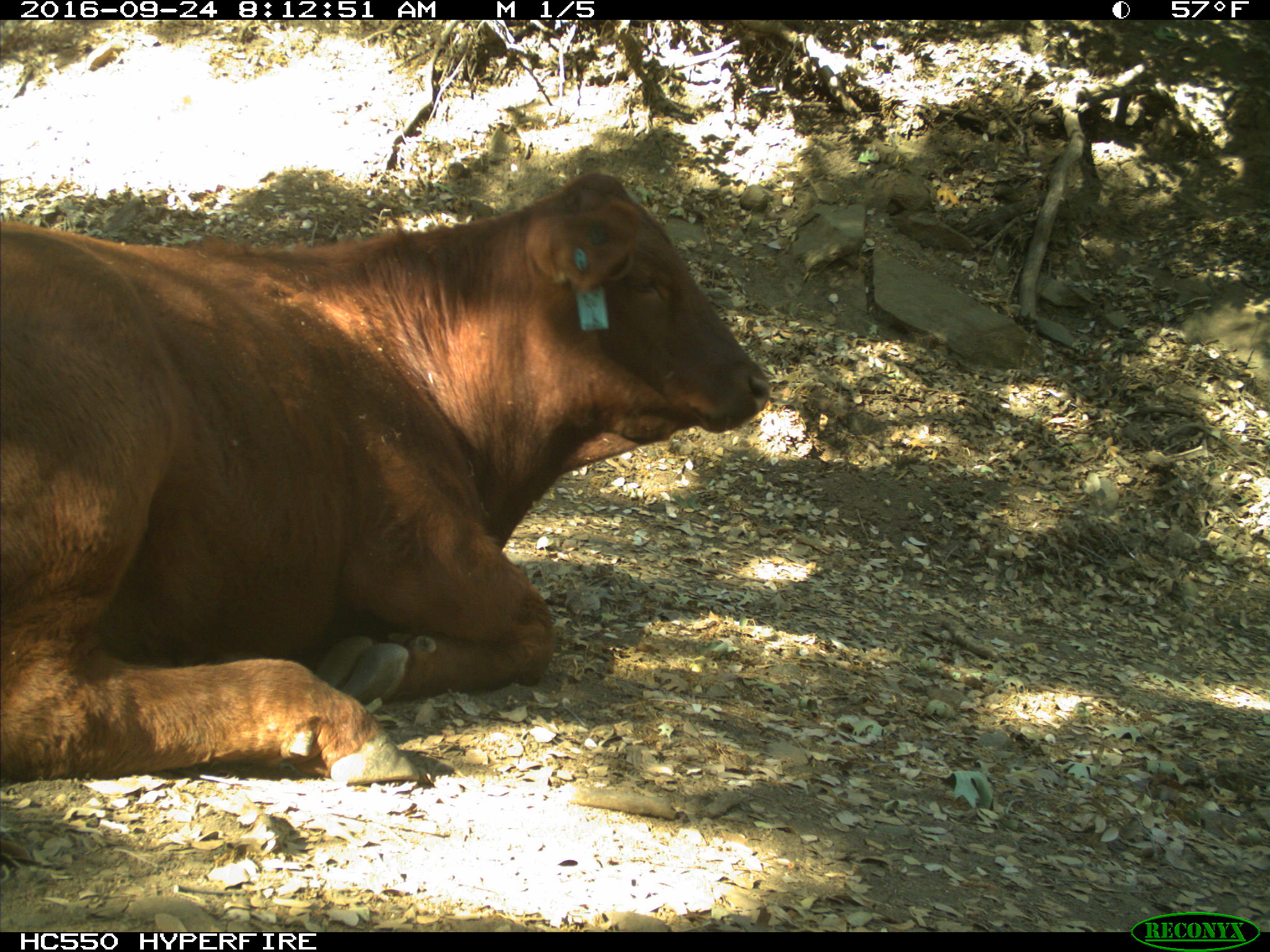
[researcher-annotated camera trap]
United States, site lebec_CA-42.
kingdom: Animalia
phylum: Chordata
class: Mammalia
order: Artiodactyla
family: Bovidae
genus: Bos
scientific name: Bos taurus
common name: domestic cow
Bos taurus (domestic cow).